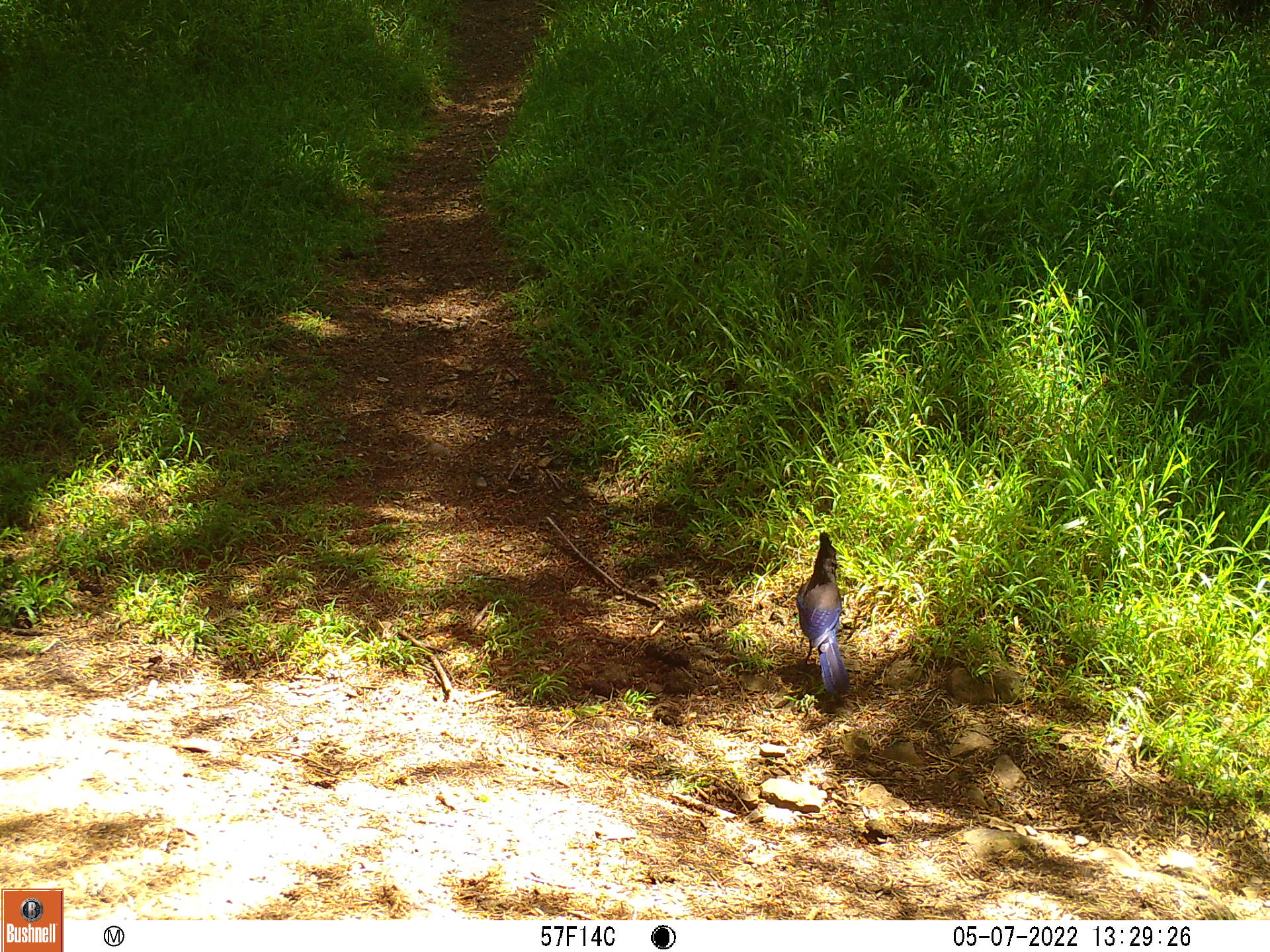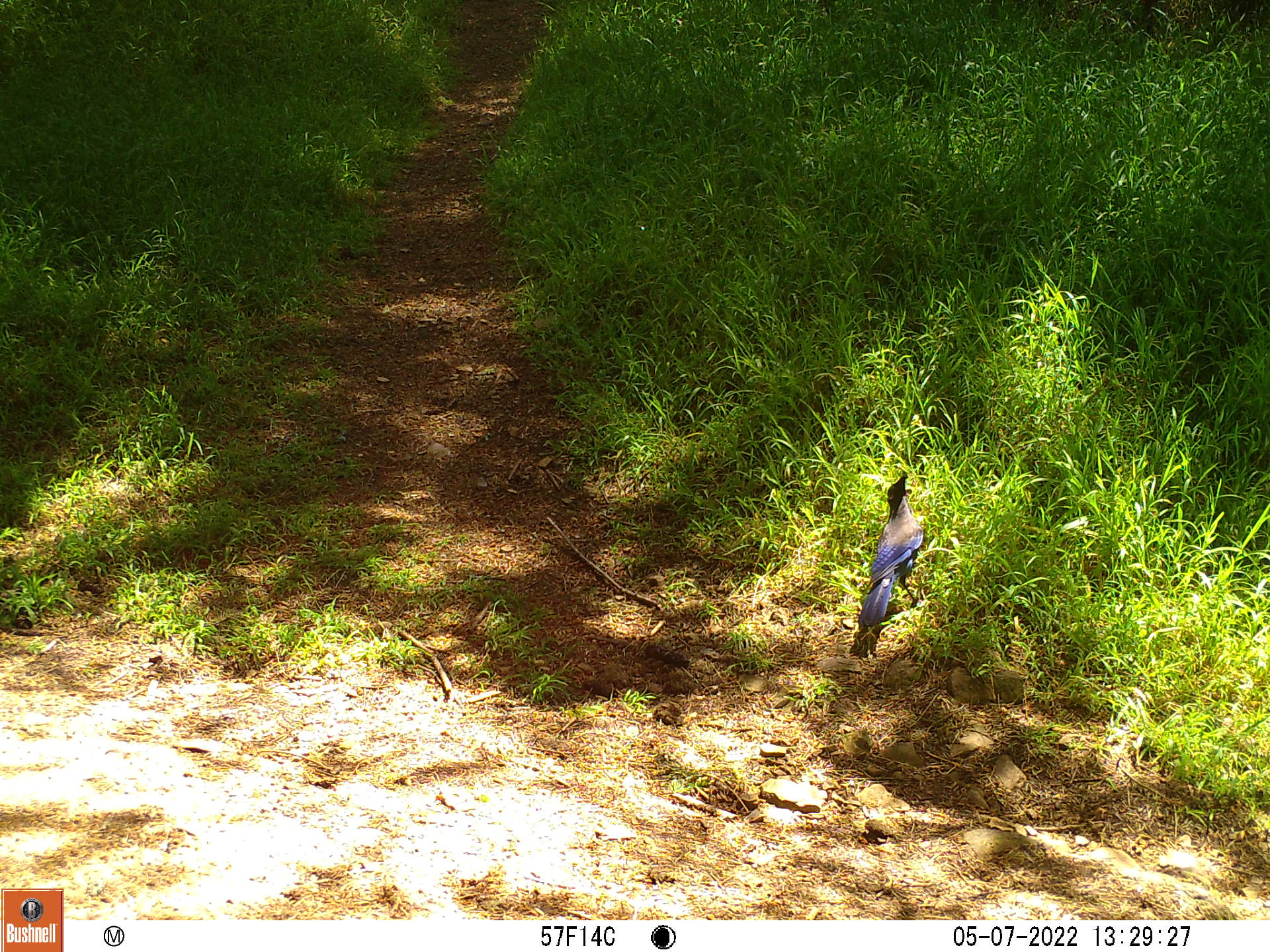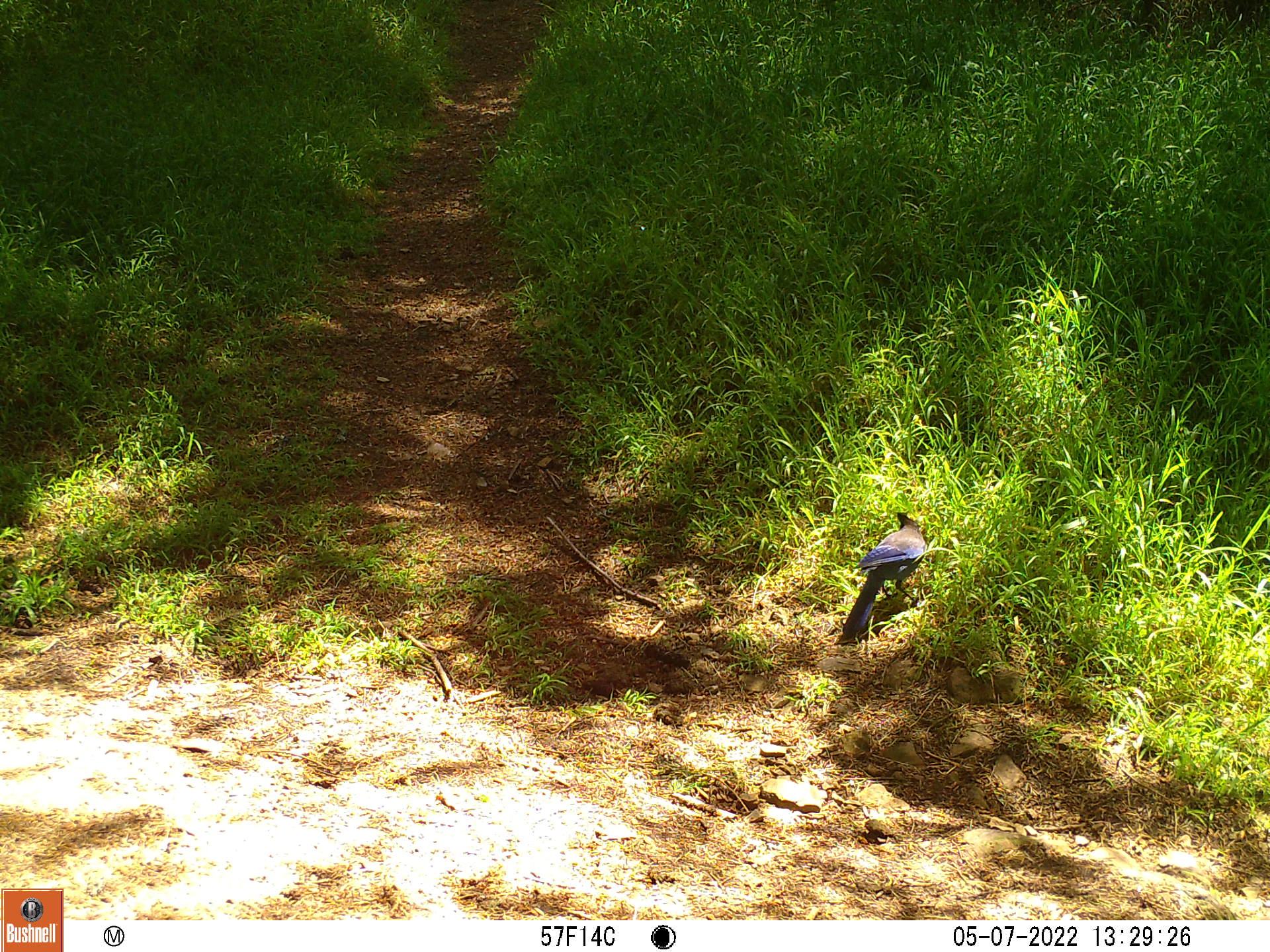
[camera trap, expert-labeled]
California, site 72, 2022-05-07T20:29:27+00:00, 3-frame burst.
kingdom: Animalia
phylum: Chordata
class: Aves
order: Passeriformes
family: Corvidae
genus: Cyanocitta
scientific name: Cyanocitta stelleri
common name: steller's jay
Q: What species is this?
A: Steller's jay (Cyanocitta stelleri).